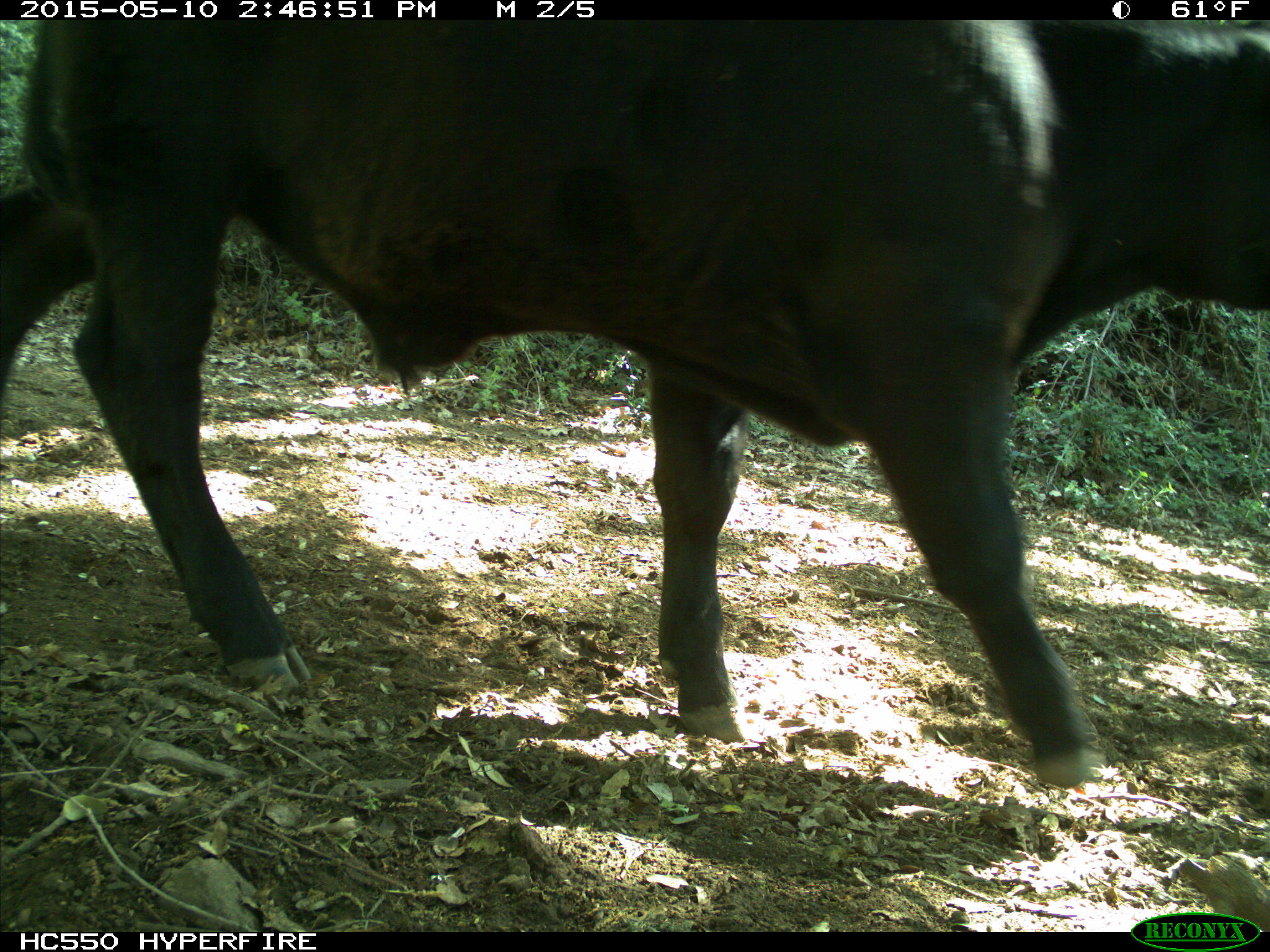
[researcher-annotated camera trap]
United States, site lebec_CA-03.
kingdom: Animalia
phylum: Chordata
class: Mammalia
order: Artiodactyla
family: Bovidae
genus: Bos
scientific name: Bos taurus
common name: domestic cow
Bos taurus (domestic cow).